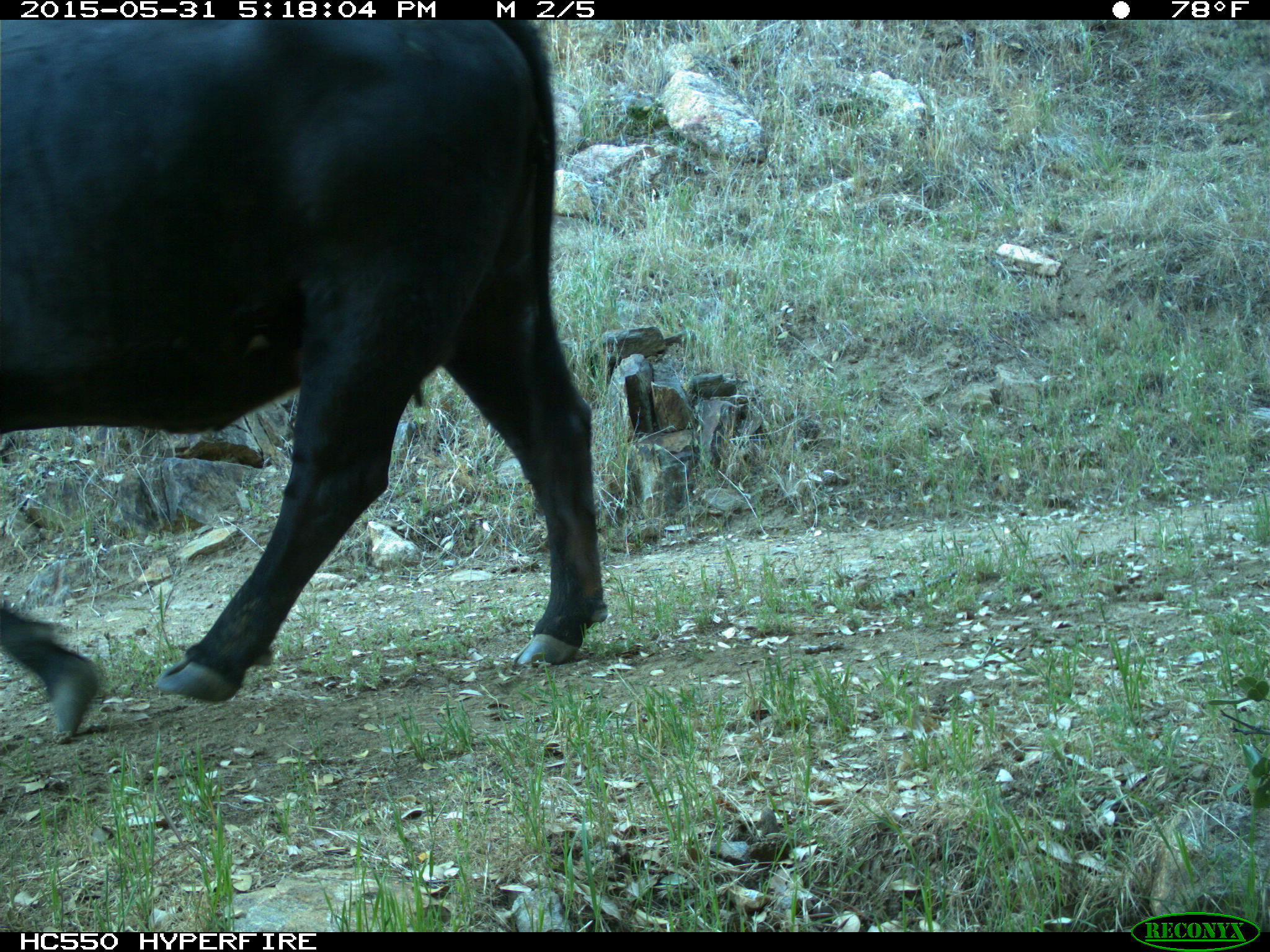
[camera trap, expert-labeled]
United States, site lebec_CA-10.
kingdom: Animalia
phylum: Chordata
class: Mammalia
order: Artiodactyla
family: Bovidae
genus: Bos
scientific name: Bos taurus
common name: domestic cow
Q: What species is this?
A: Bos taurus (domestic cow).